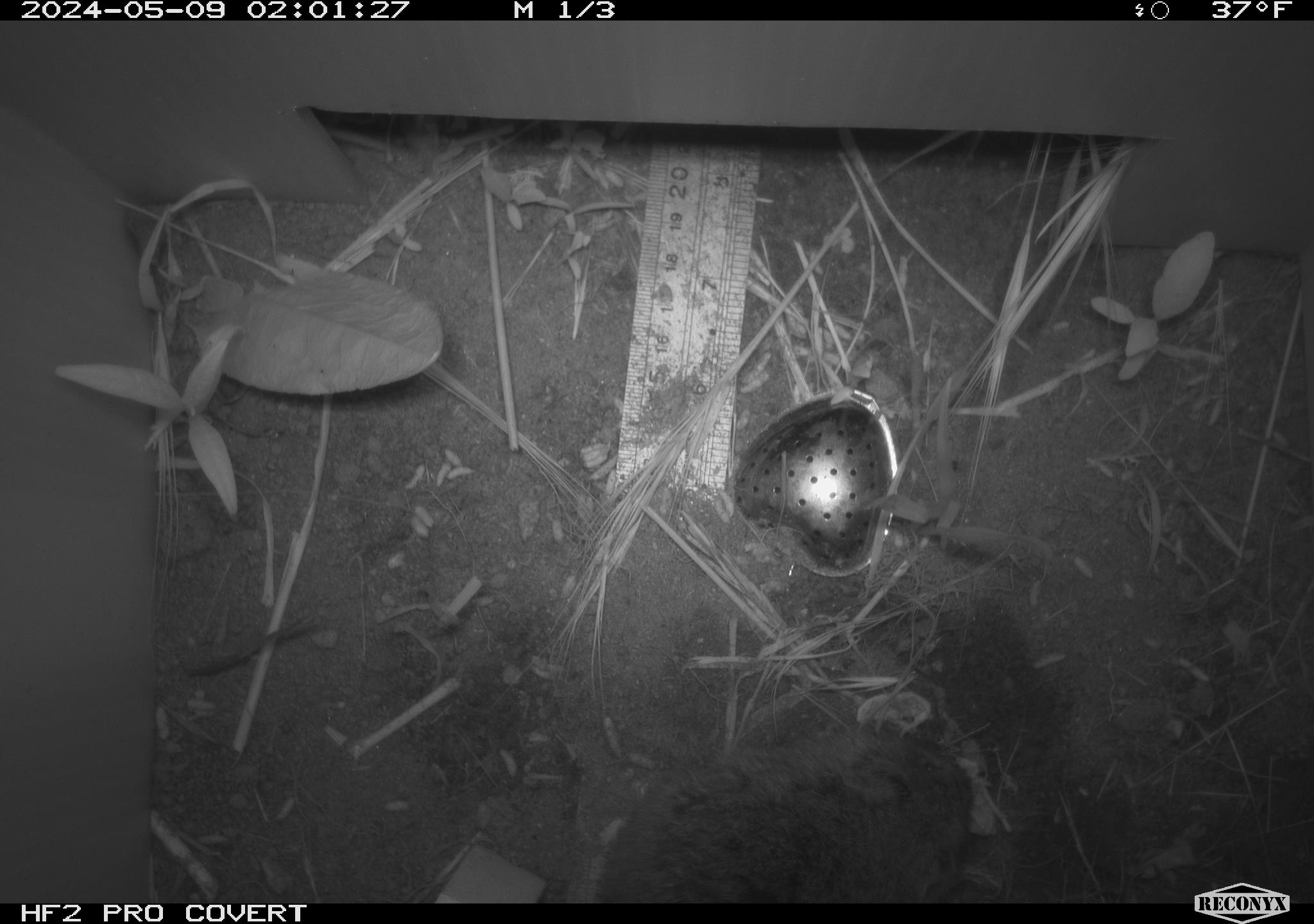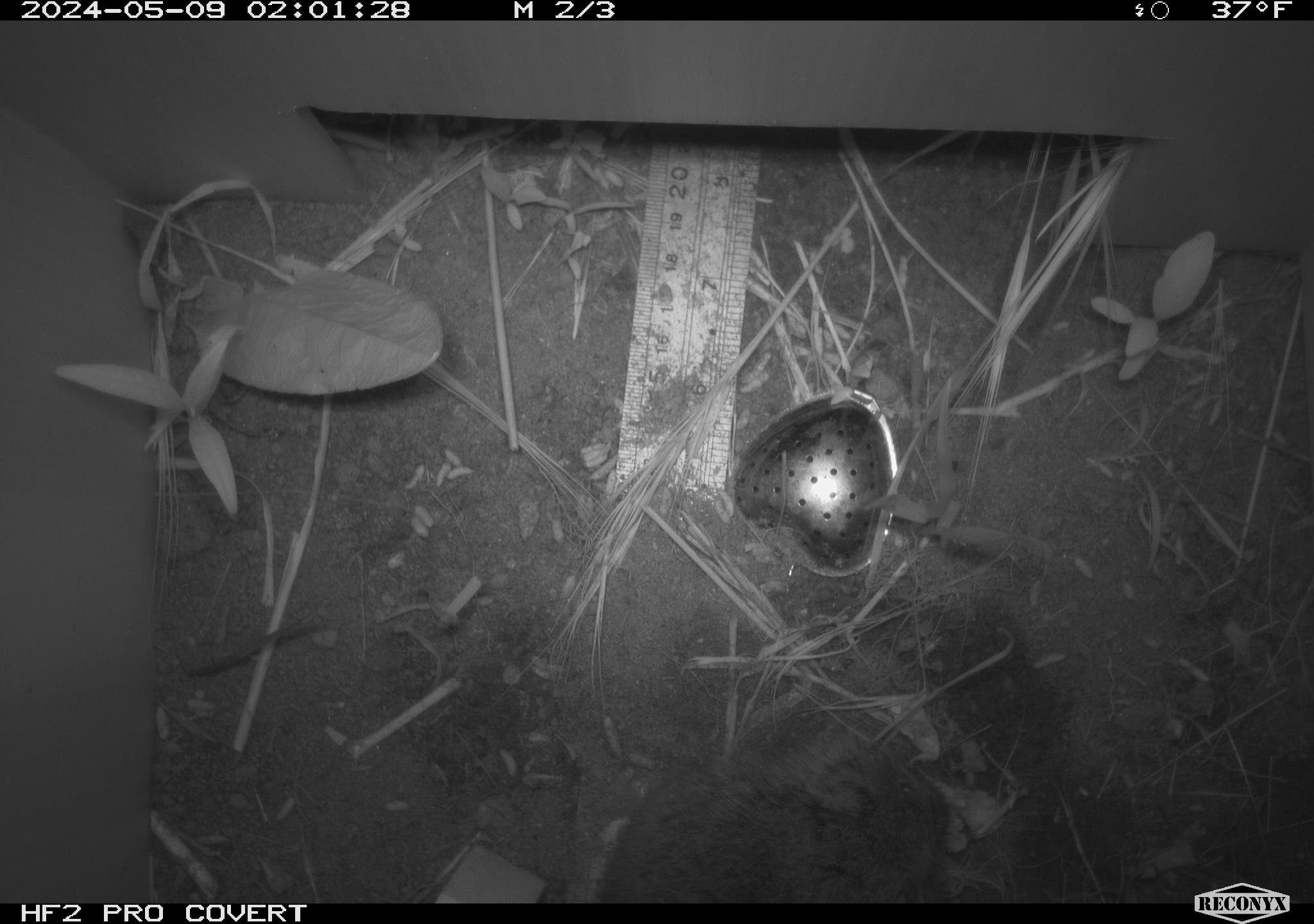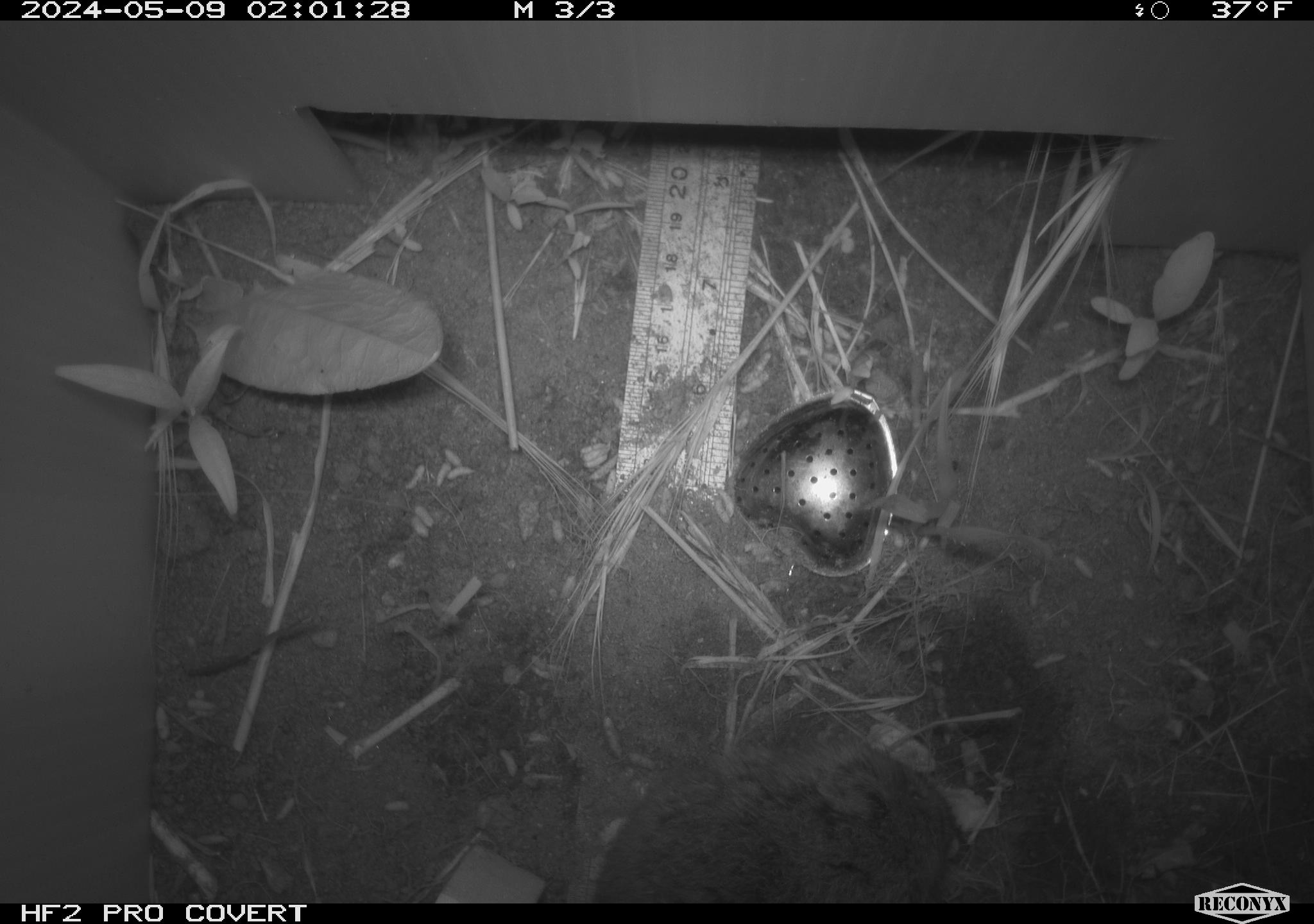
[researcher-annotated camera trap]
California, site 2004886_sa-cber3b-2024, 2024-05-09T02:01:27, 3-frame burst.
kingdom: Animalia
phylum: Chordata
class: Mammalia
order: Rodentia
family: Cricetidae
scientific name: Arvicolinae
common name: voles, lemmings, and muskrats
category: arvicolinae subfamily